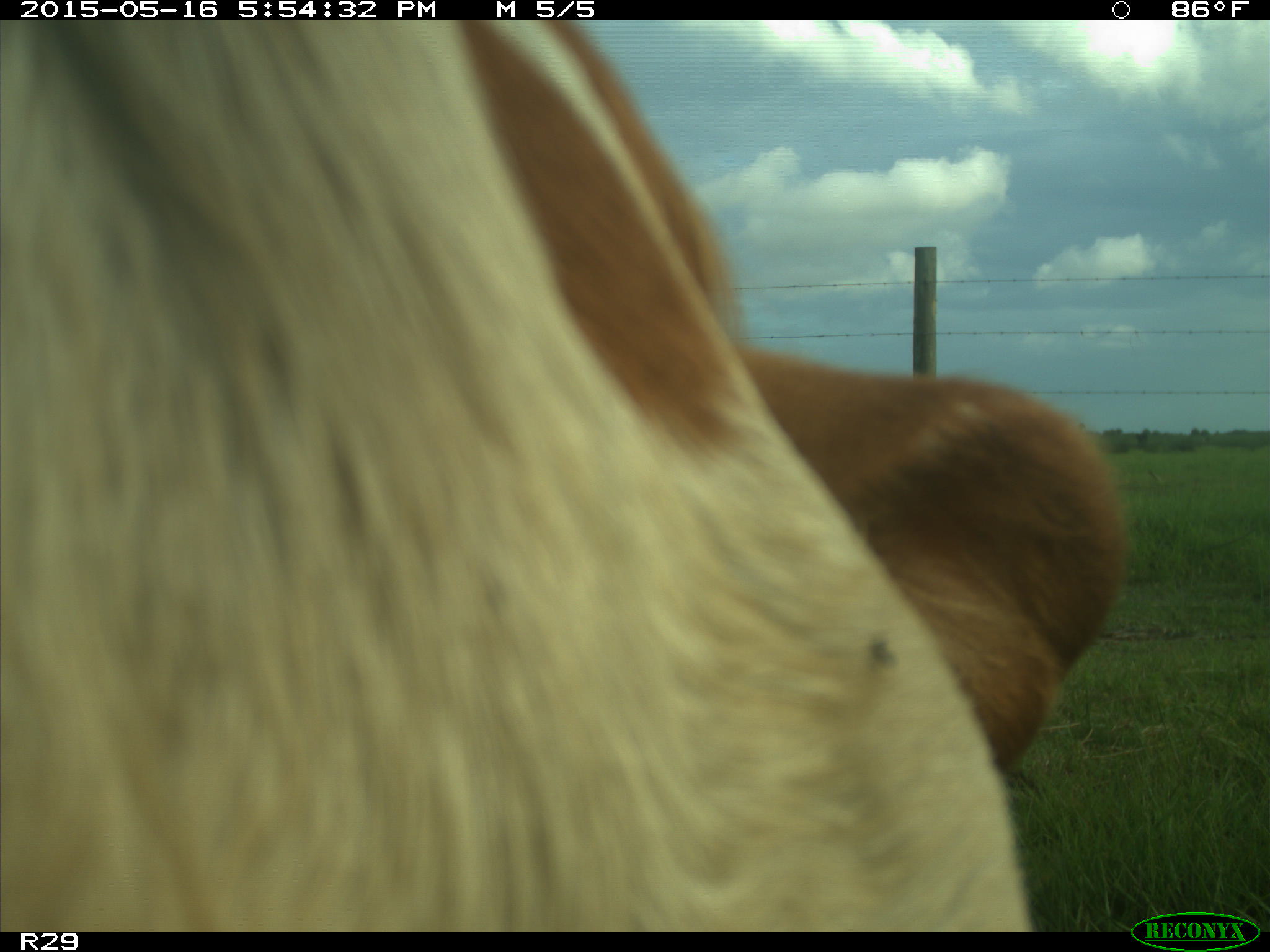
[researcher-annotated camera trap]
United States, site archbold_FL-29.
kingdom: Animalia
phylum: Chordata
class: Mammalia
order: Artiodactyla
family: Bovidae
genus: Bos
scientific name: Bos taurus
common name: domestic cow